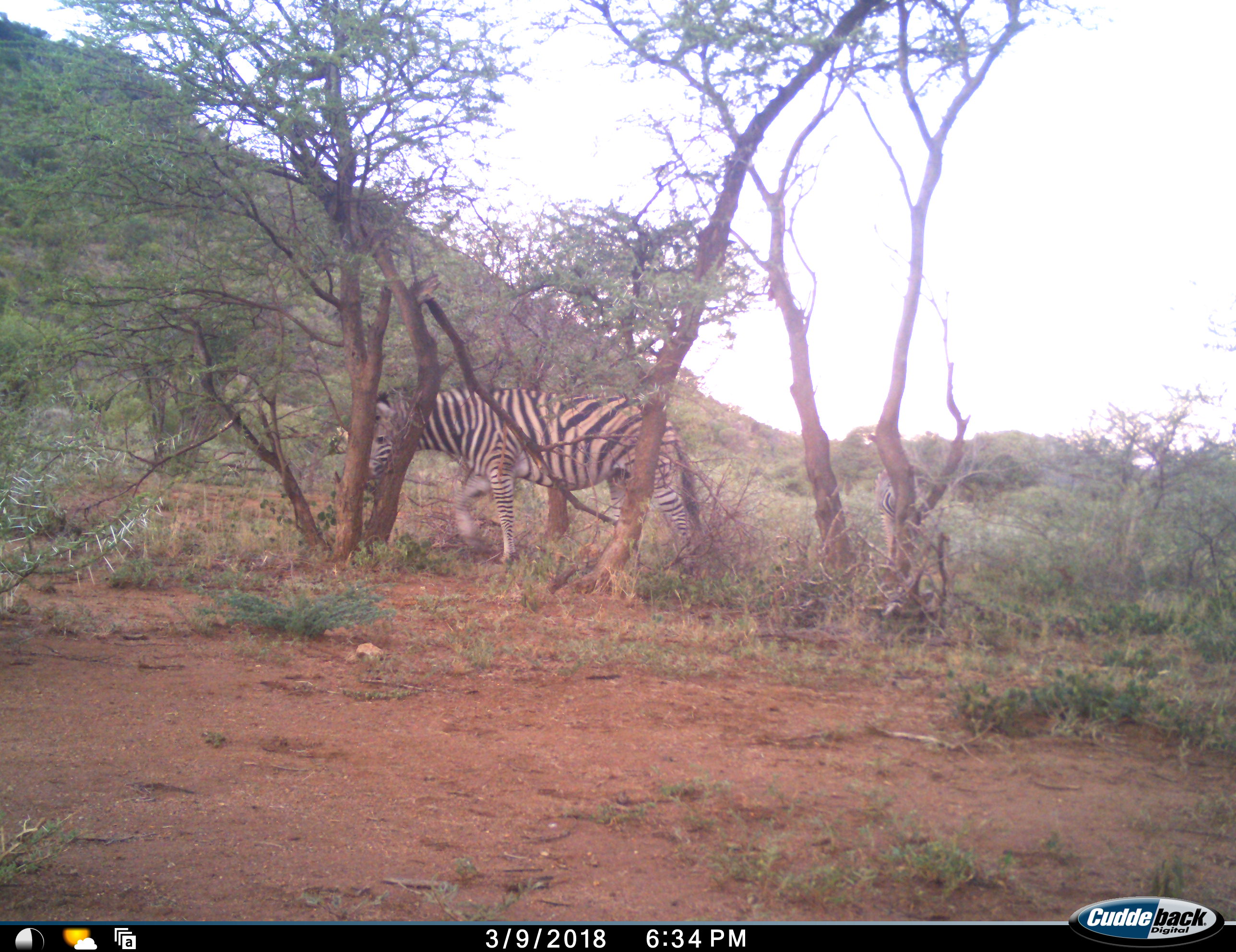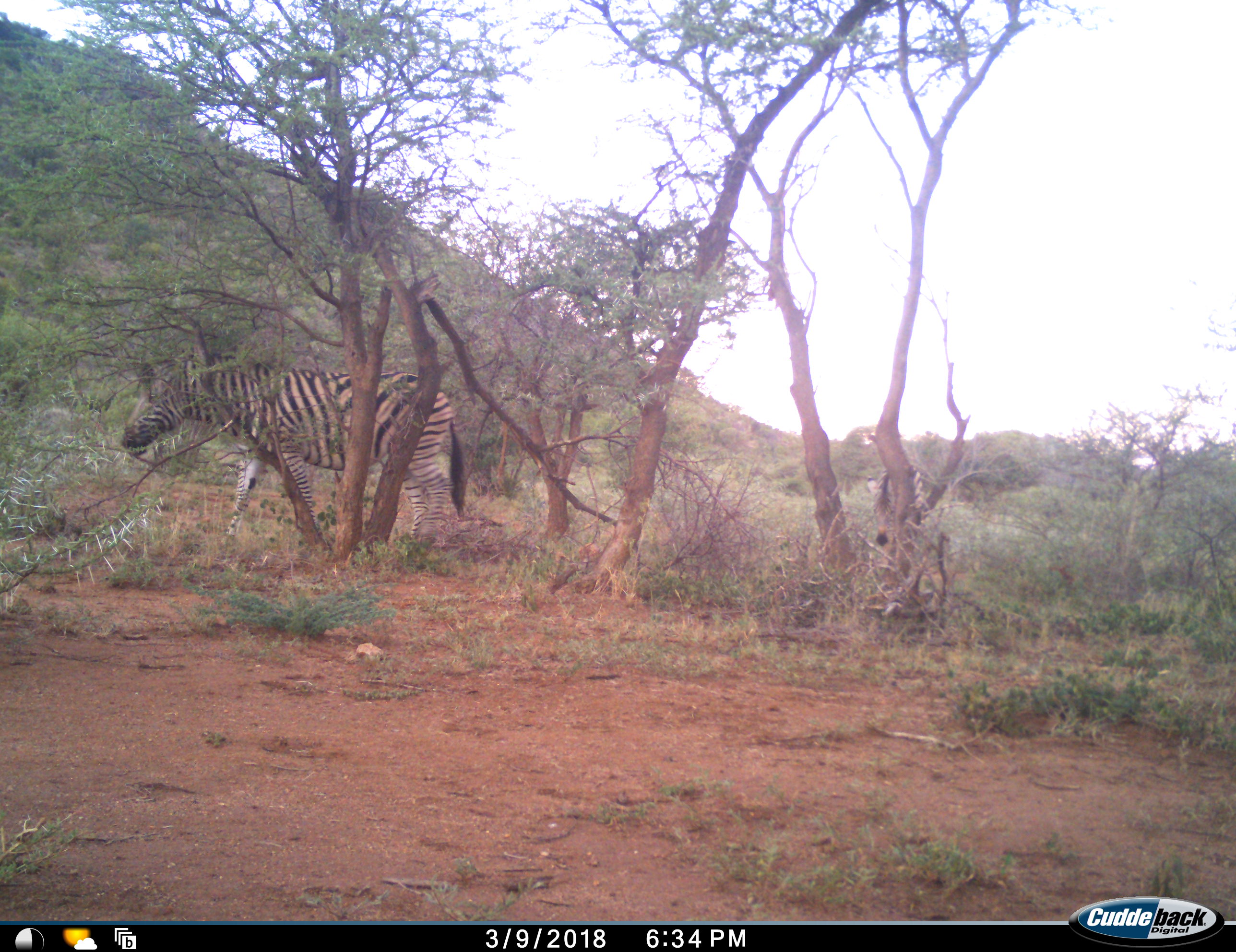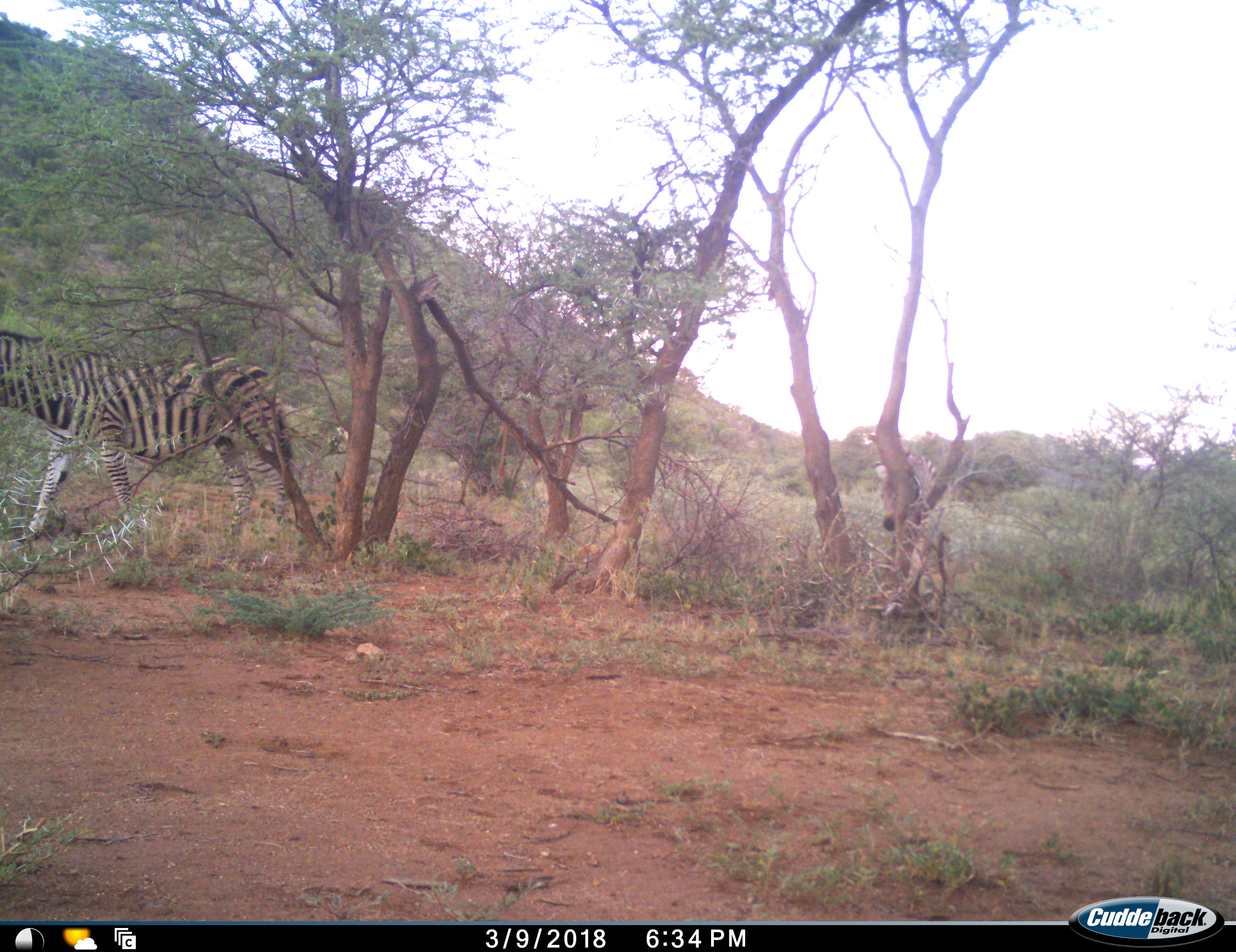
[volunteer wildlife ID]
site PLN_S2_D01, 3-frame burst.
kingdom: Animalia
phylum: Chordata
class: Mammalia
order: Perissodactyla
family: Equidae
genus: Equus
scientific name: Equus quagga burchellii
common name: burchell's zebra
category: zebraburchells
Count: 2.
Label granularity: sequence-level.